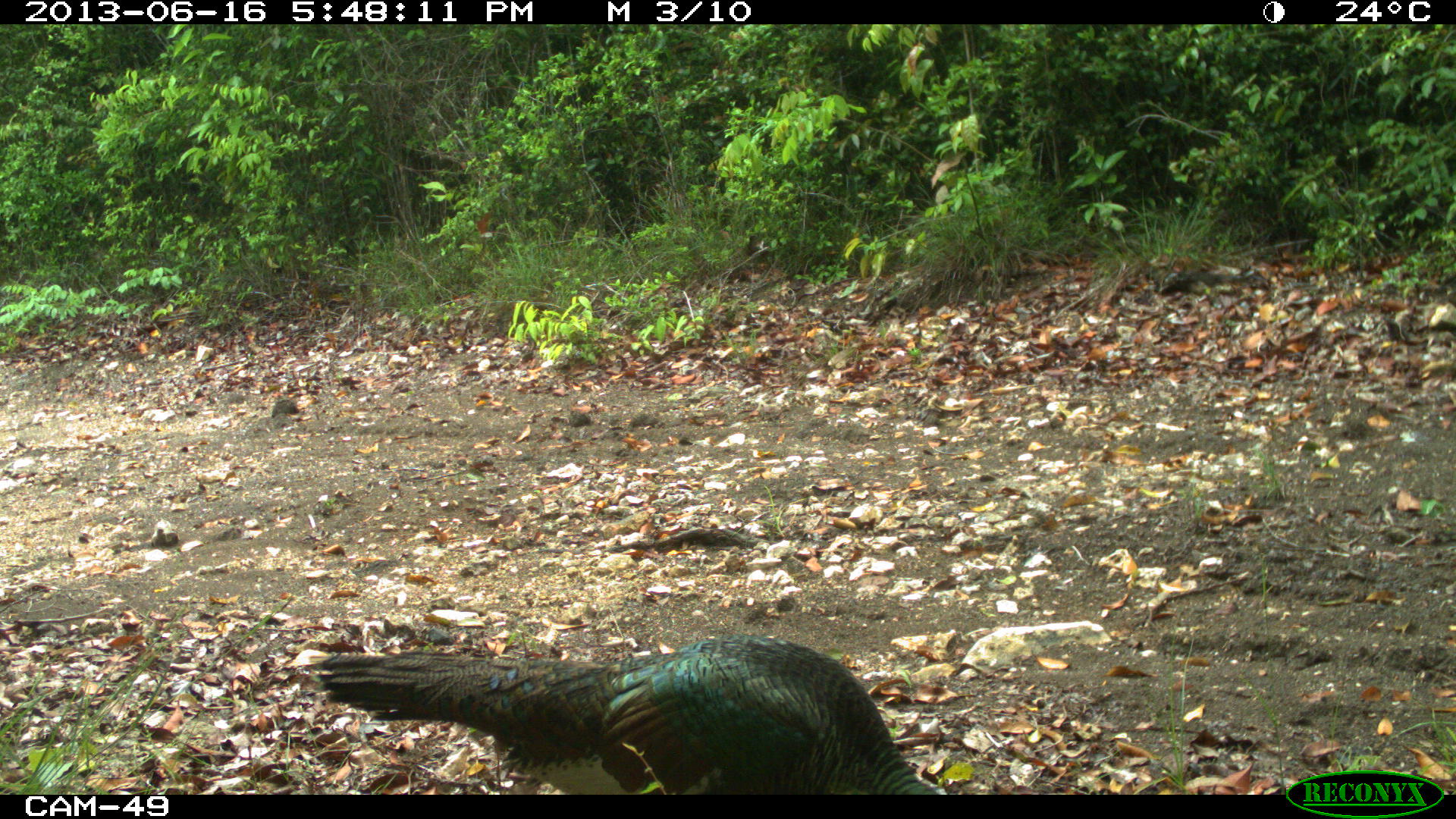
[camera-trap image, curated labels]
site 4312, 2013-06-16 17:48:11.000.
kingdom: Animalia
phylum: Chordata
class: Aves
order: Galliformes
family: Phasianidae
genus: Meleagris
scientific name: Meleagris ocellata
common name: ocellated turkey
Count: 2.